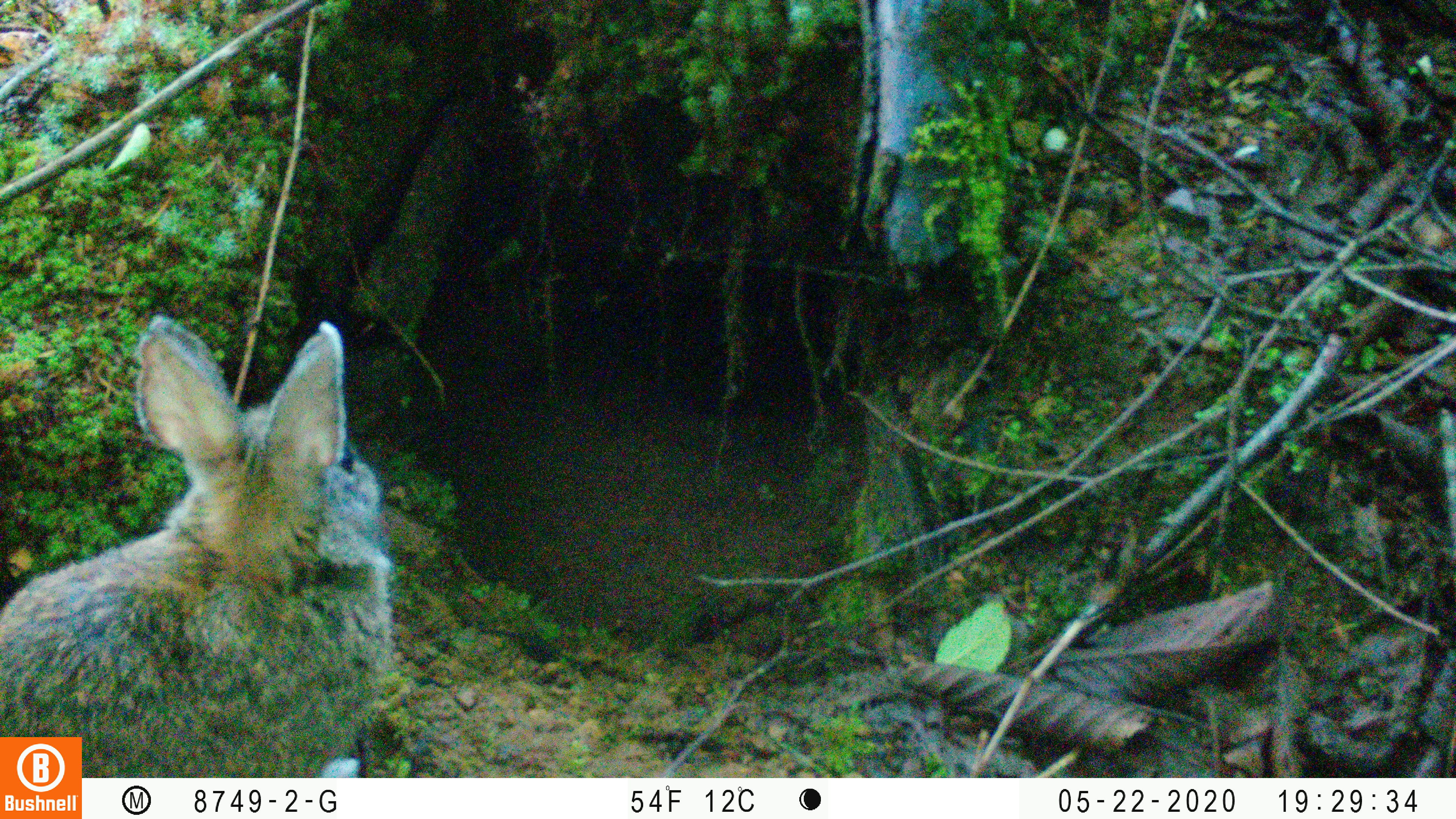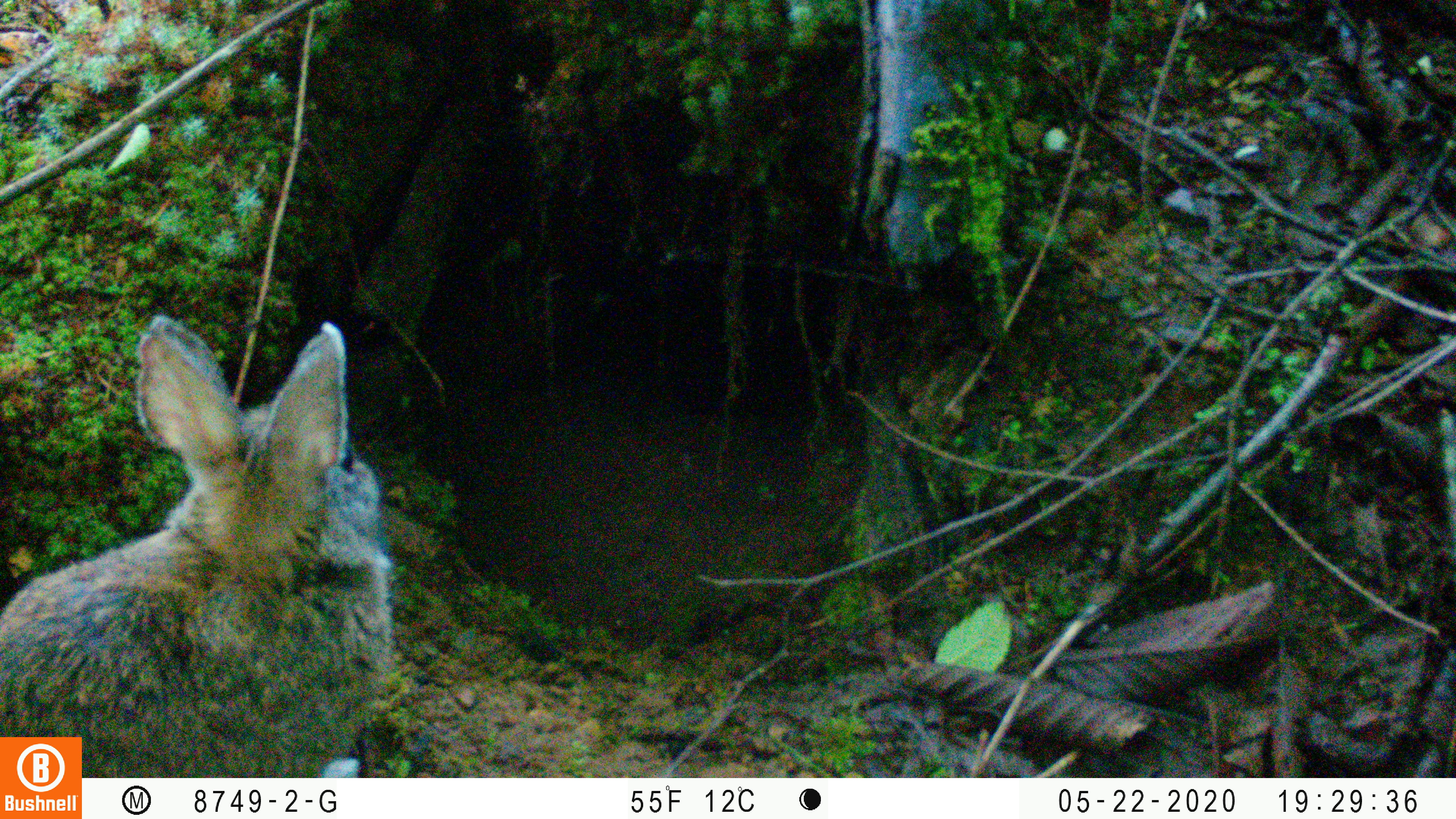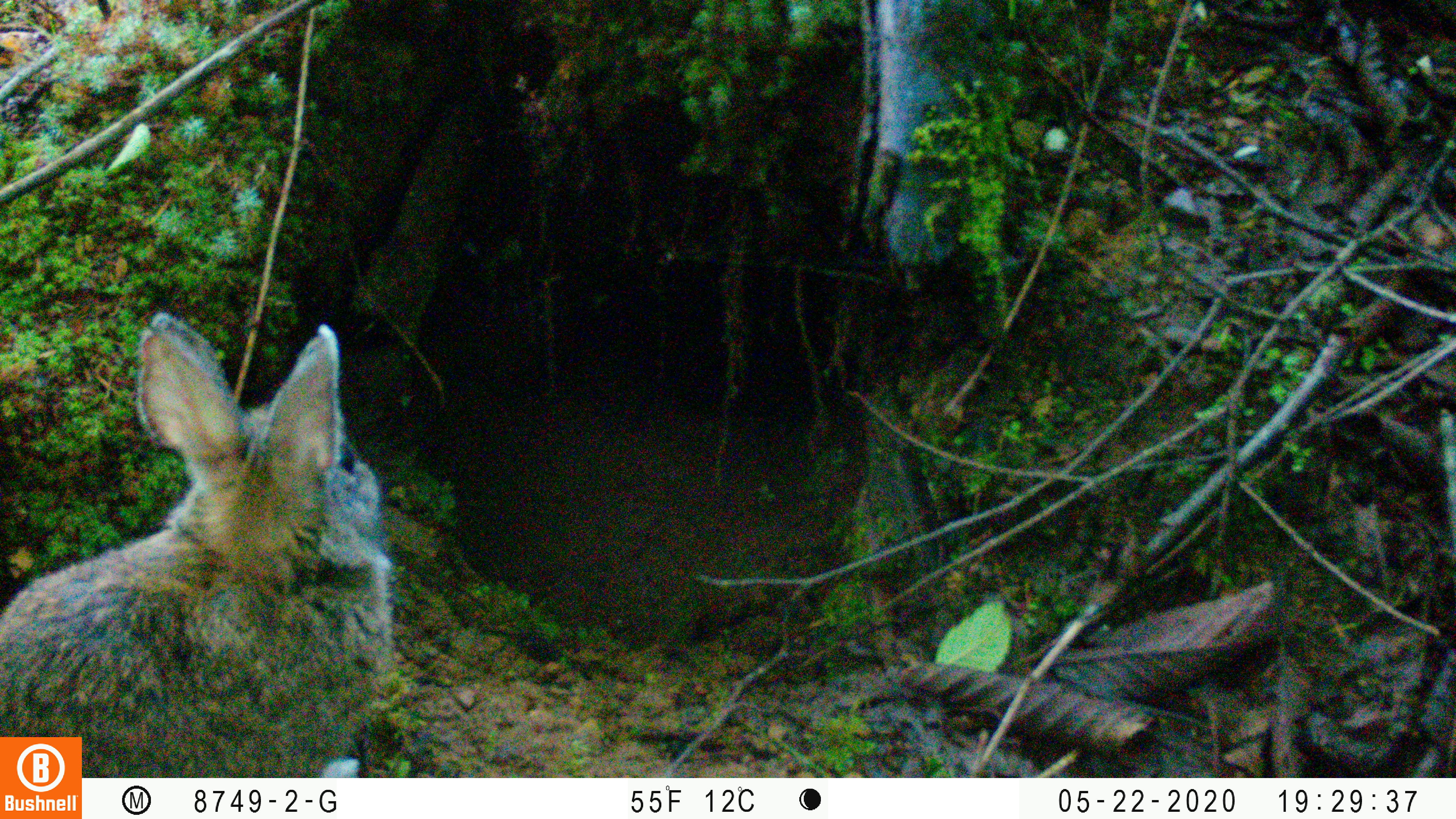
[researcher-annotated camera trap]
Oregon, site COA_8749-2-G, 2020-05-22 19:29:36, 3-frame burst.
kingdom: Animalia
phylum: Chordata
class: Mammalia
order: Lagomorpha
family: Leporidae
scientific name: Leporidae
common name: hares and rabbits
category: leporidae family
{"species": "leporidae family (hares and rabbits) (Leporidae)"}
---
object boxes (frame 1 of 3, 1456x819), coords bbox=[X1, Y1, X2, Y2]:
leporidae family: bbox=[2, 314, 400, 732]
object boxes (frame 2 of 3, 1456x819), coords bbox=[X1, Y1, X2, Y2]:
leporidae family: bbox=[0, 314, 394, 730]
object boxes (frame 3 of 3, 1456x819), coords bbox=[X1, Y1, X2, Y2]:
leporidae family: bbox=[2, 311, 394, 730]